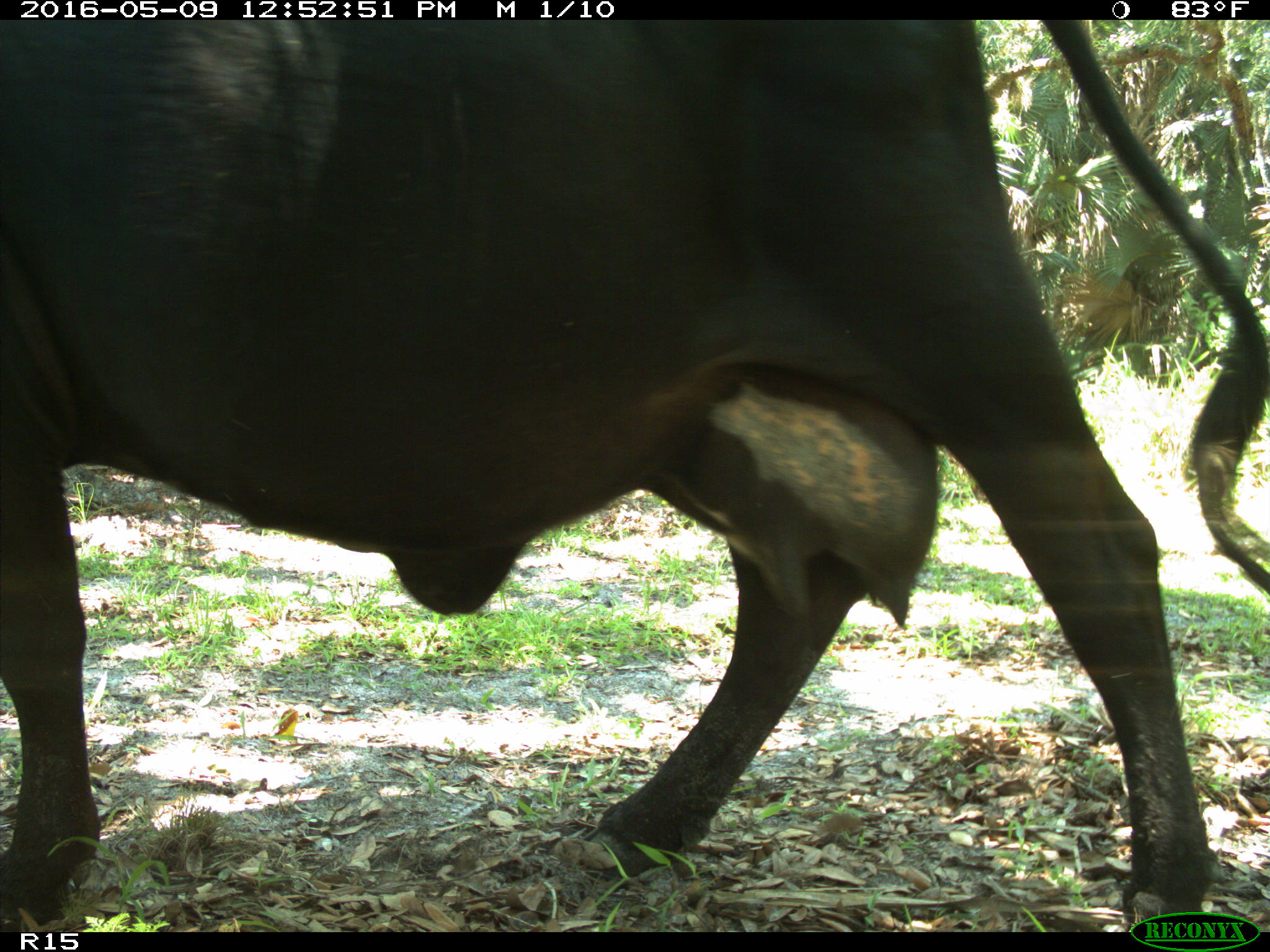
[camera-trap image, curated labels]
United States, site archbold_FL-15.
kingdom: Animalia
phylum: Chordata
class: Mammalia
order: Artiodactyla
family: Bovidae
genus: Bos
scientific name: Bos taurus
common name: domestic cow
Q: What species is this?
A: Bos taurus (domestic cow).